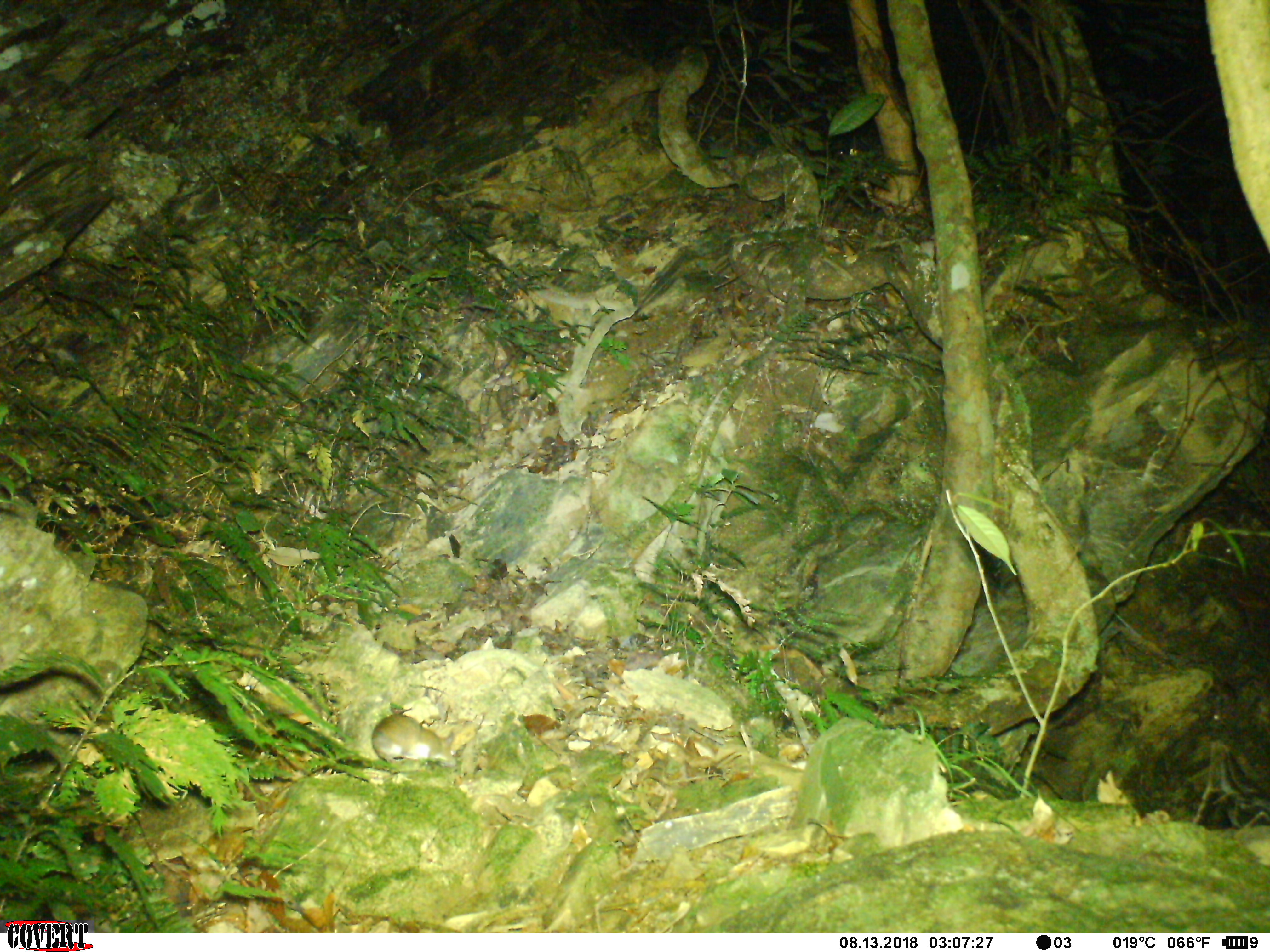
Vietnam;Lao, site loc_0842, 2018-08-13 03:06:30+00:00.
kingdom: Animalia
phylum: Chordata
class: Mammalia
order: Rodentia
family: Muridae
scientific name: Muridae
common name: old-world mice and rats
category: unidentified murid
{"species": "unidentified murid (old-world mice and rats) (Muridae)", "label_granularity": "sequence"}